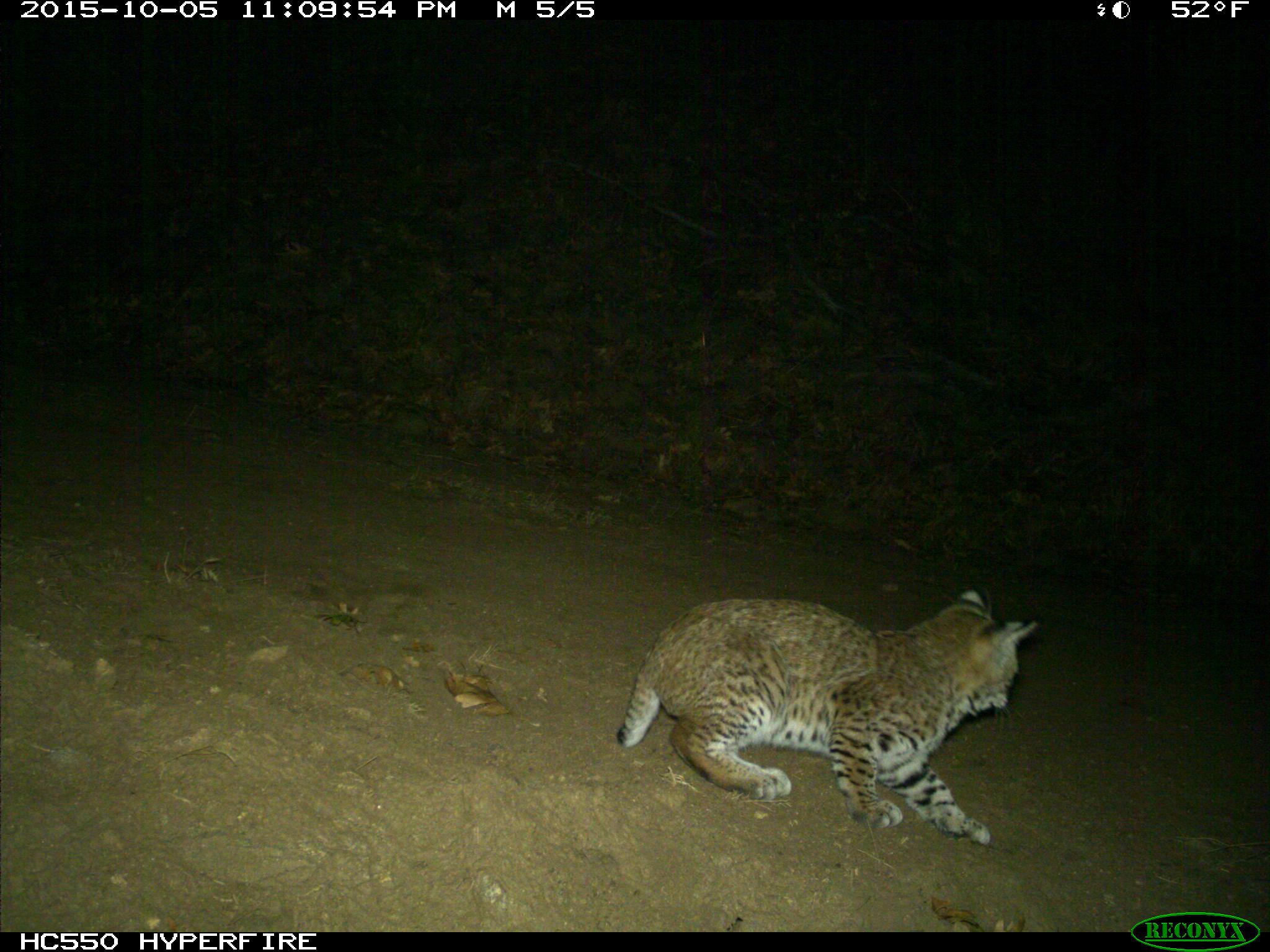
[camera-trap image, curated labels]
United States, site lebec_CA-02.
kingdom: Animalia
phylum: Chordata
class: Mammalia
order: Carnivora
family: Felidae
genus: Lynx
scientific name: Lynx rufus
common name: bobcat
Lynx rufus (bobcat).